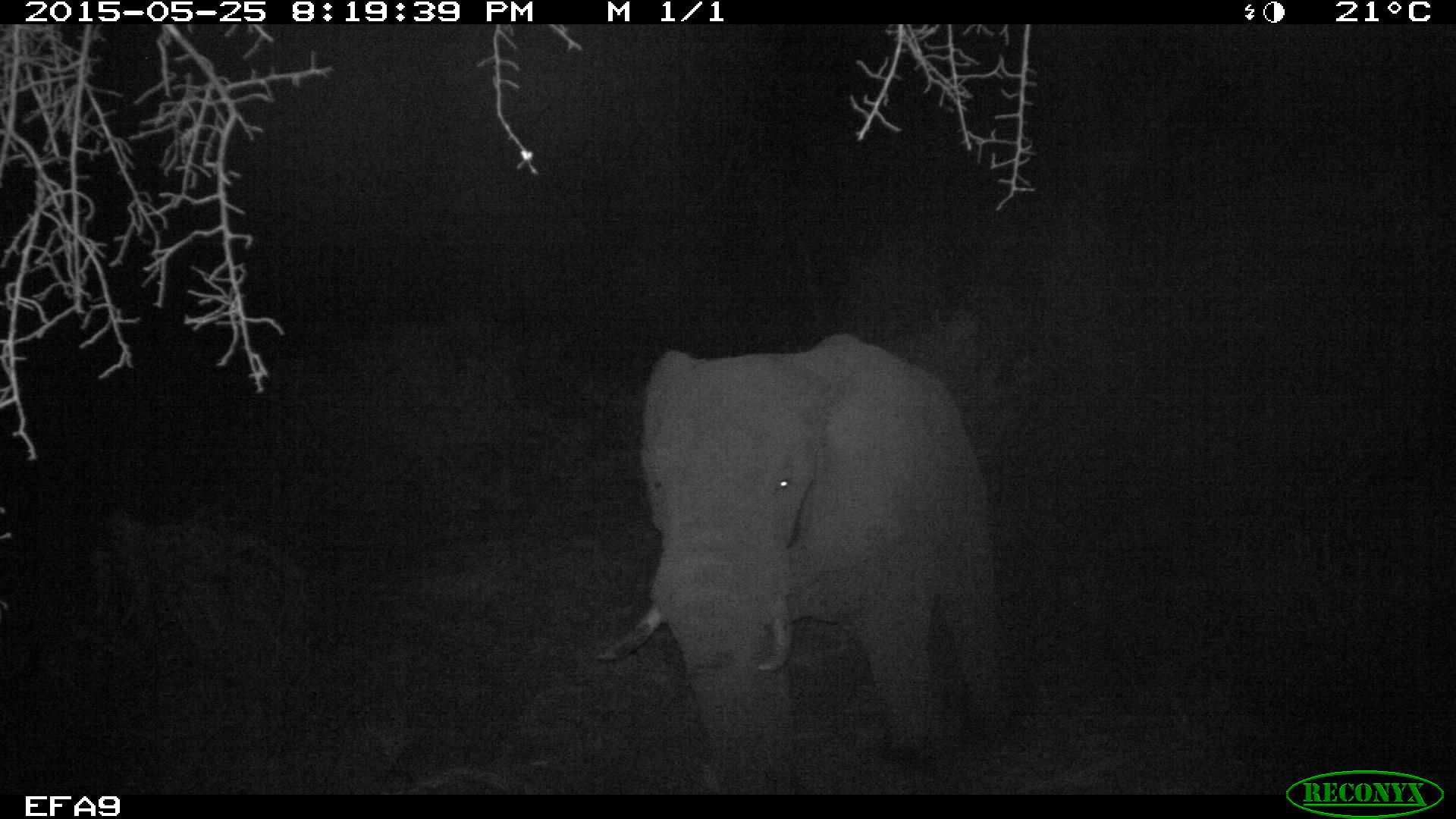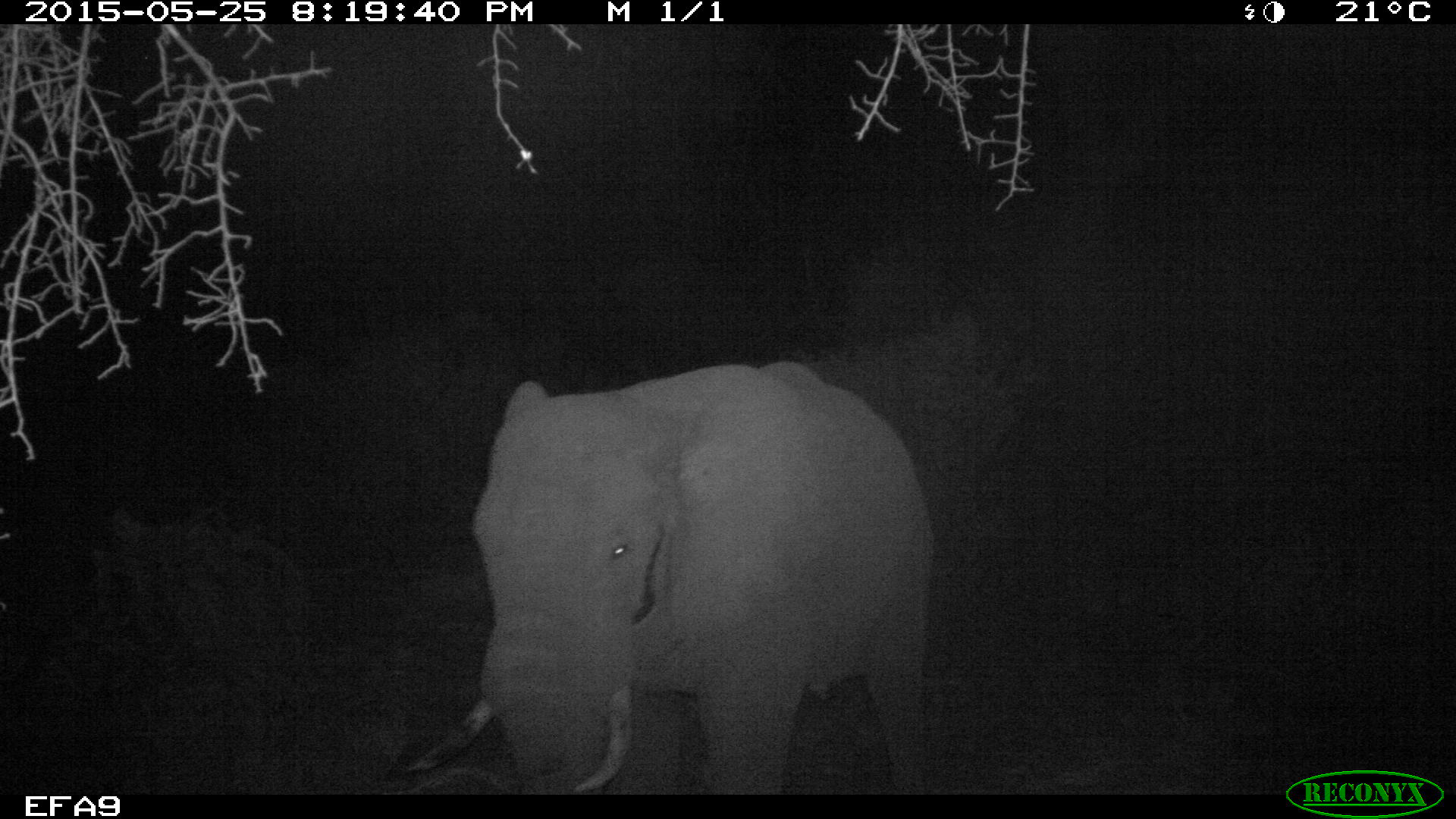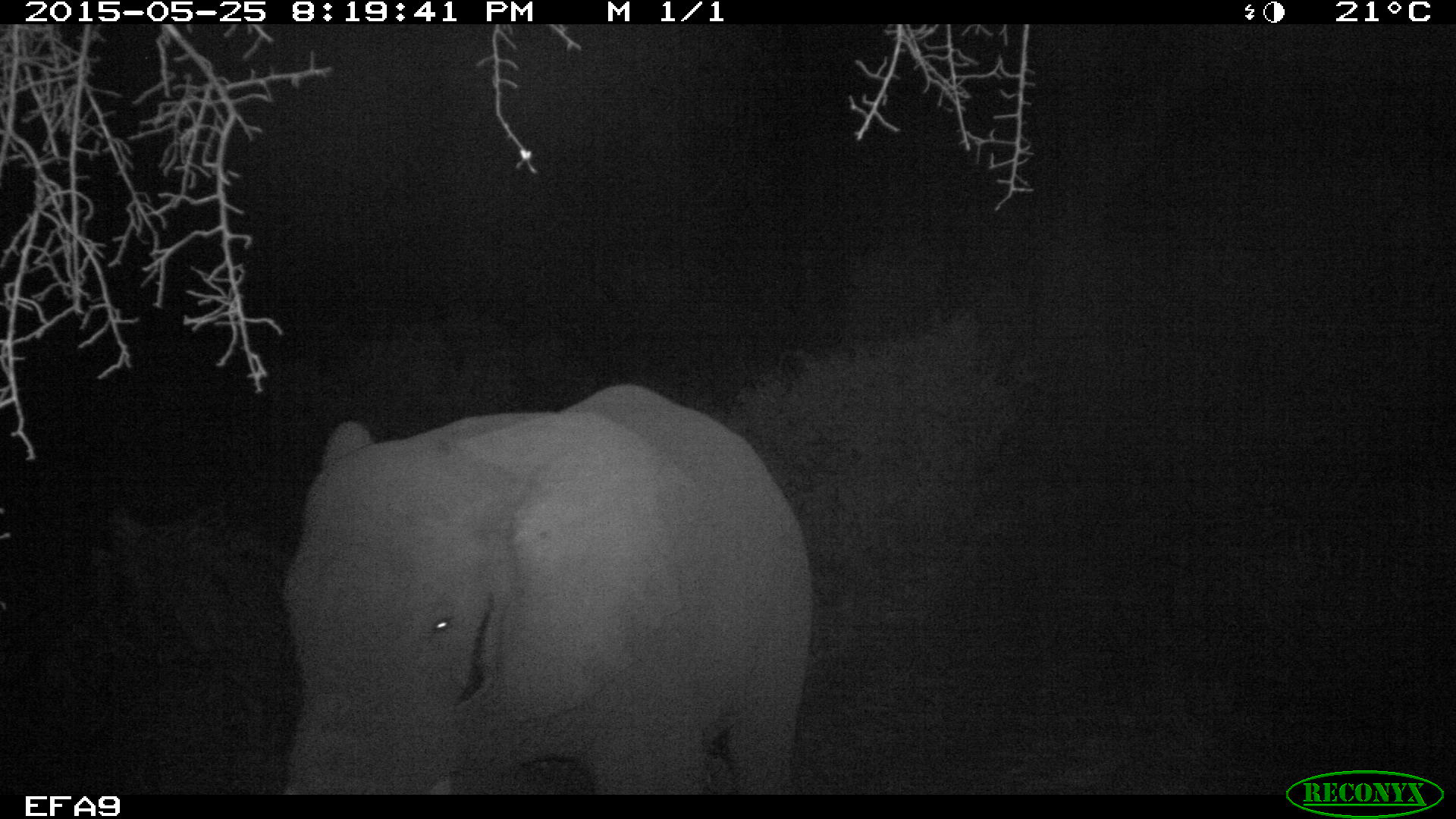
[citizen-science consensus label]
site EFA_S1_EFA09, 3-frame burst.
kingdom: Animalia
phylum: Chordata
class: Mammalia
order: Proboscidea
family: Elephantidae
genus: Loxodonta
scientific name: Loxodonta africana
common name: african bush elephant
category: elephant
Elephant (african bush elephant) (Loxodonta africana), count 1. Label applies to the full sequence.